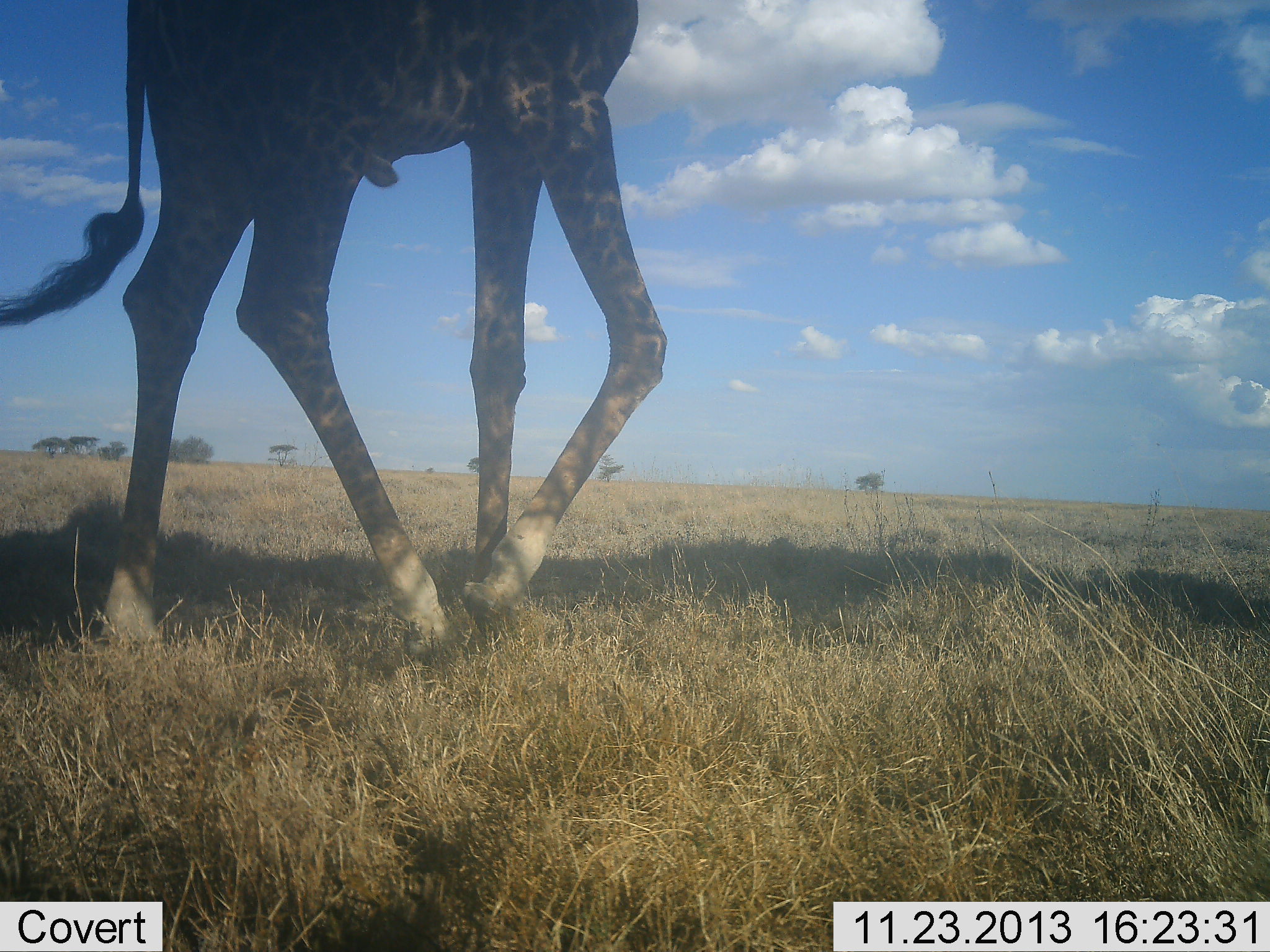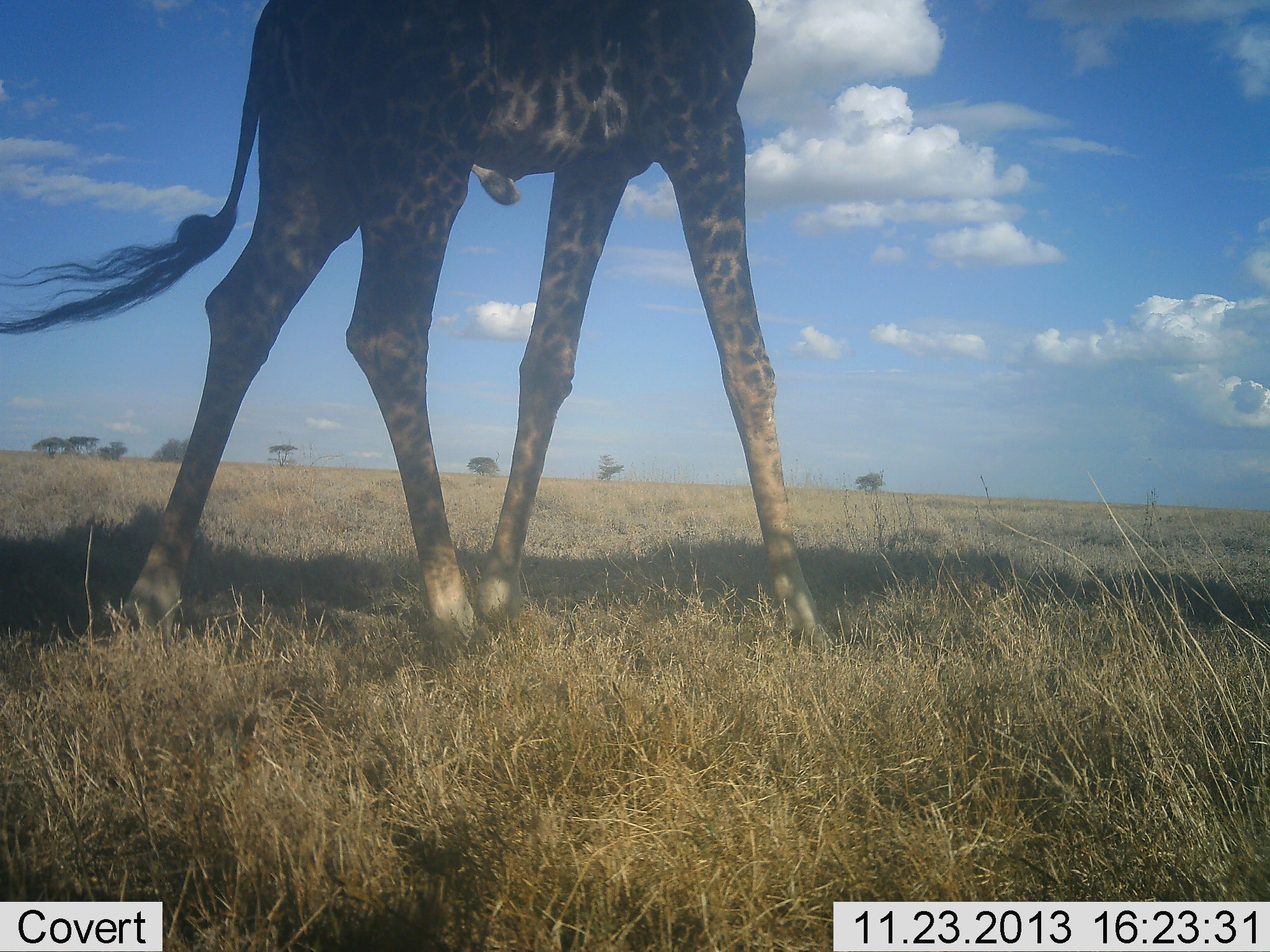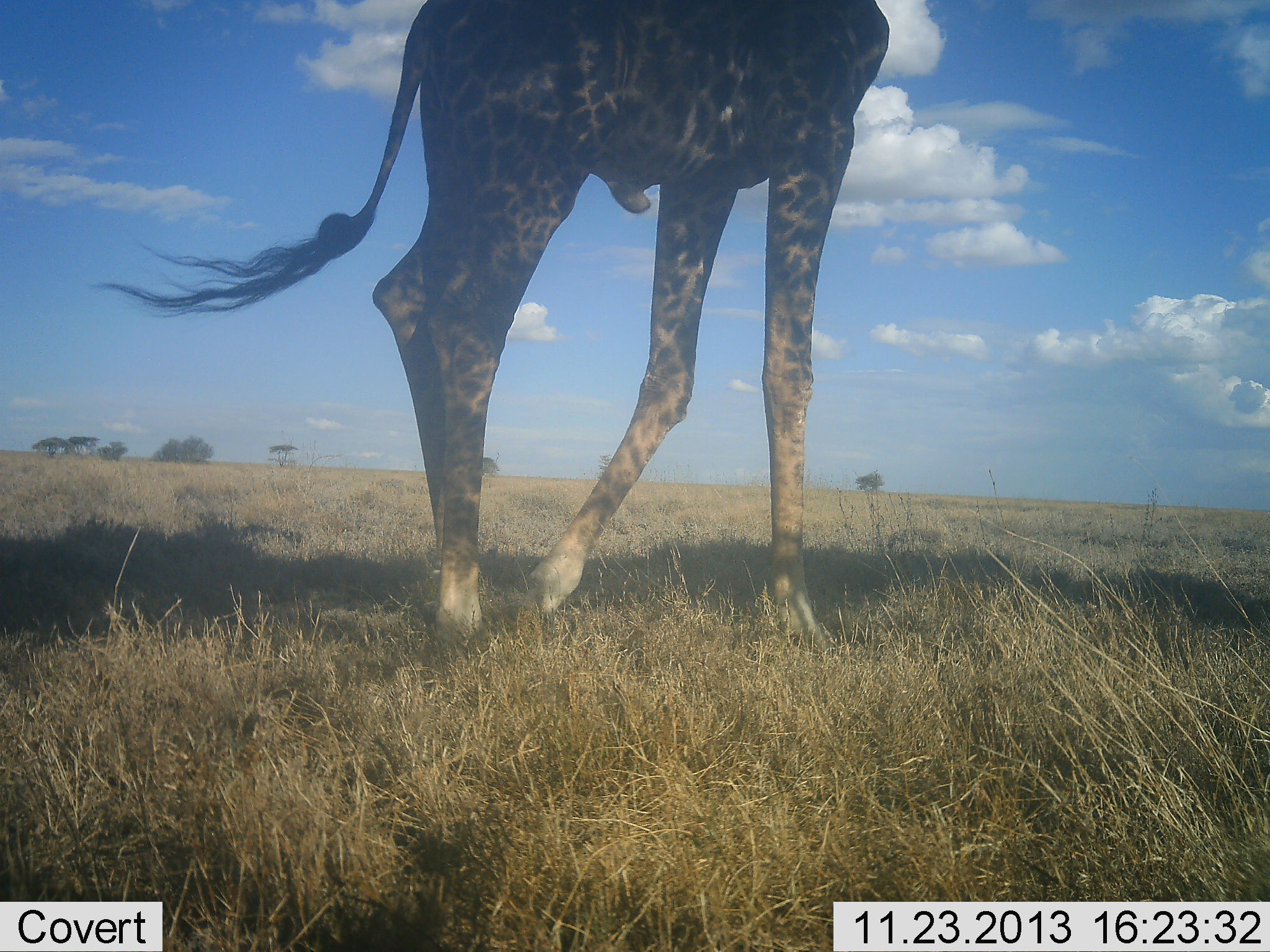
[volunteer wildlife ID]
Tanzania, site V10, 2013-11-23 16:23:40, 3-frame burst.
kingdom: Animalia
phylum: Chordata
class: Mammalia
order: Artiodactyla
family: Giraffidae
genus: Giraffa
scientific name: Giraffa camelopardalis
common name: giraffe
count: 1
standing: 0%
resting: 0%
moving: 100%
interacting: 0%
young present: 0%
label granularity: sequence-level